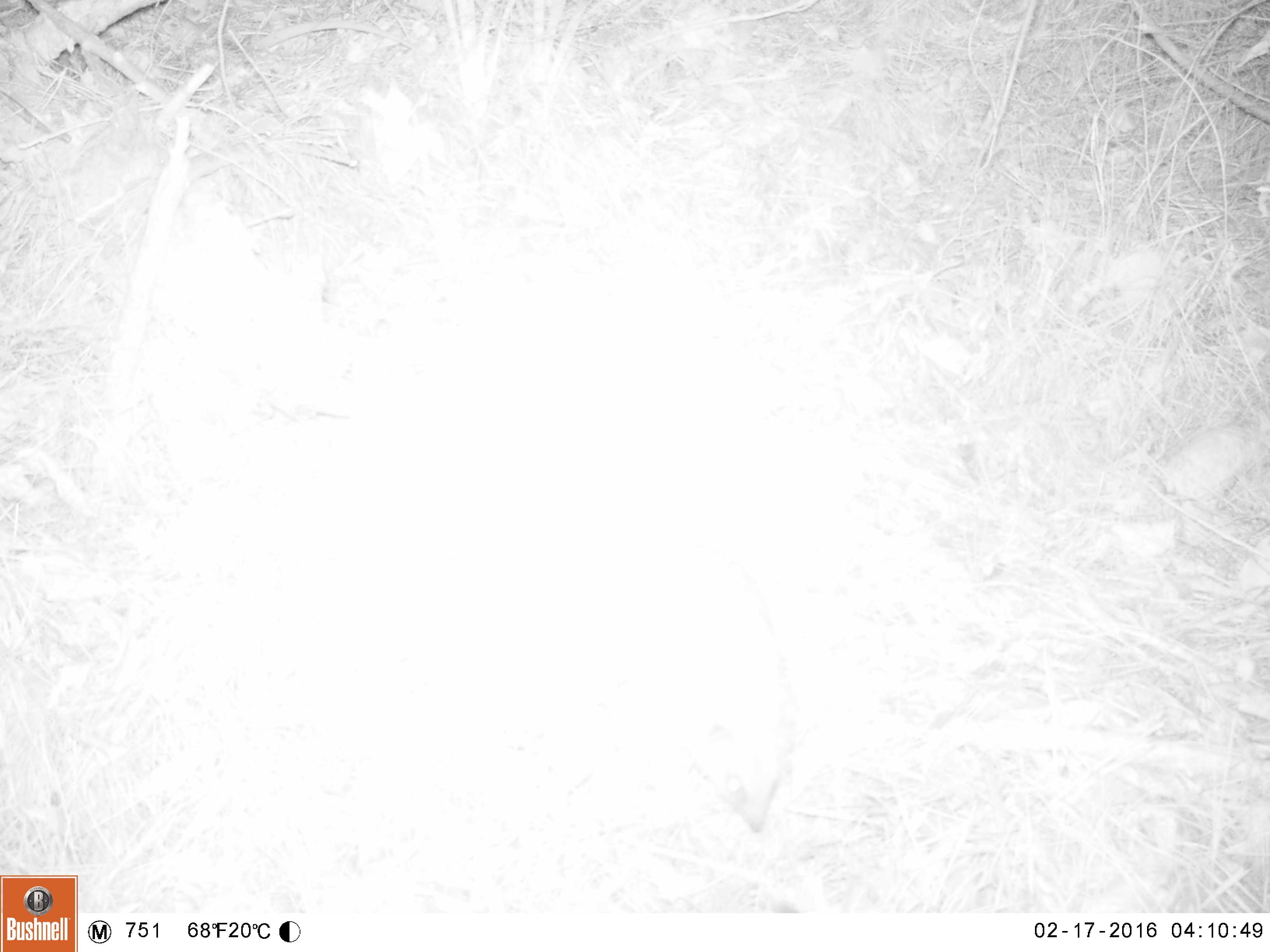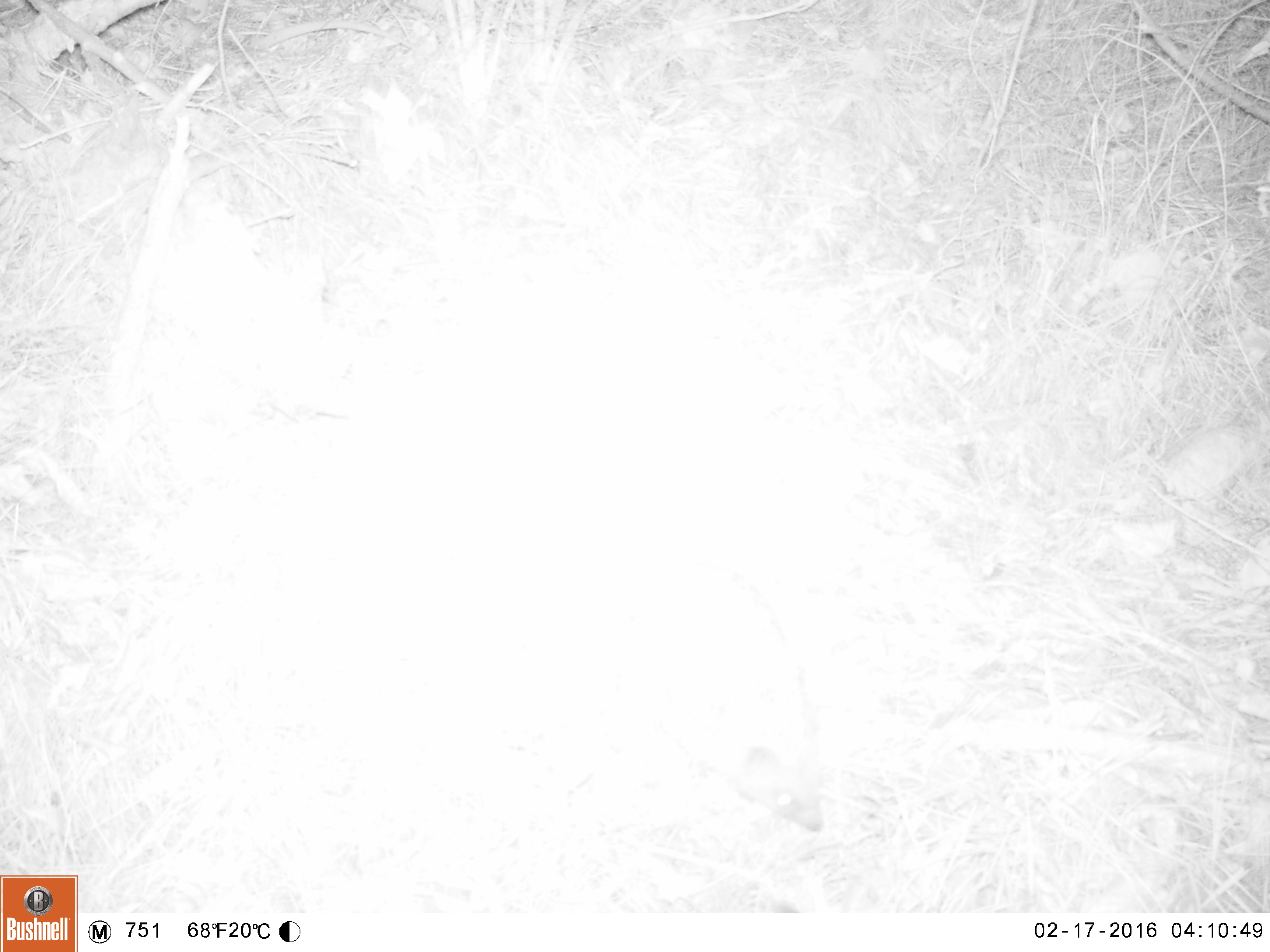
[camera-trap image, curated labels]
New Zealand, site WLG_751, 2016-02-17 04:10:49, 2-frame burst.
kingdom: Animalia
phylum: Chordata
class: Mammalia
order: Eulipotyphla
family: Erinaceidae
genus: Erinaceus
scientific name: Erinaceus europaeus europaeus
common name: european hedgehog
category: hedgehog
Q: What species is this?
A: Hedgehog (european hedgehog) (Erinaceus europaeus europaeus).